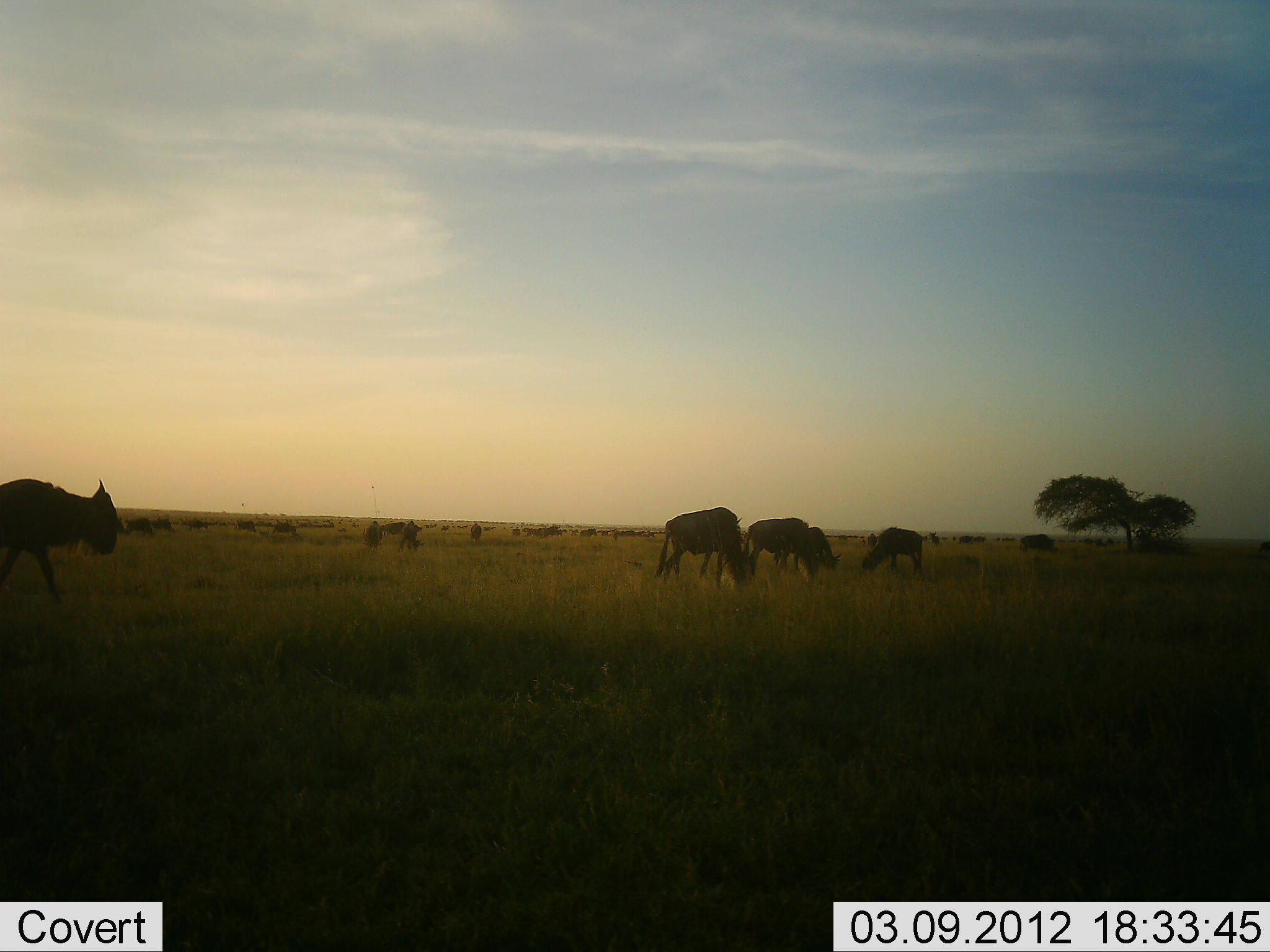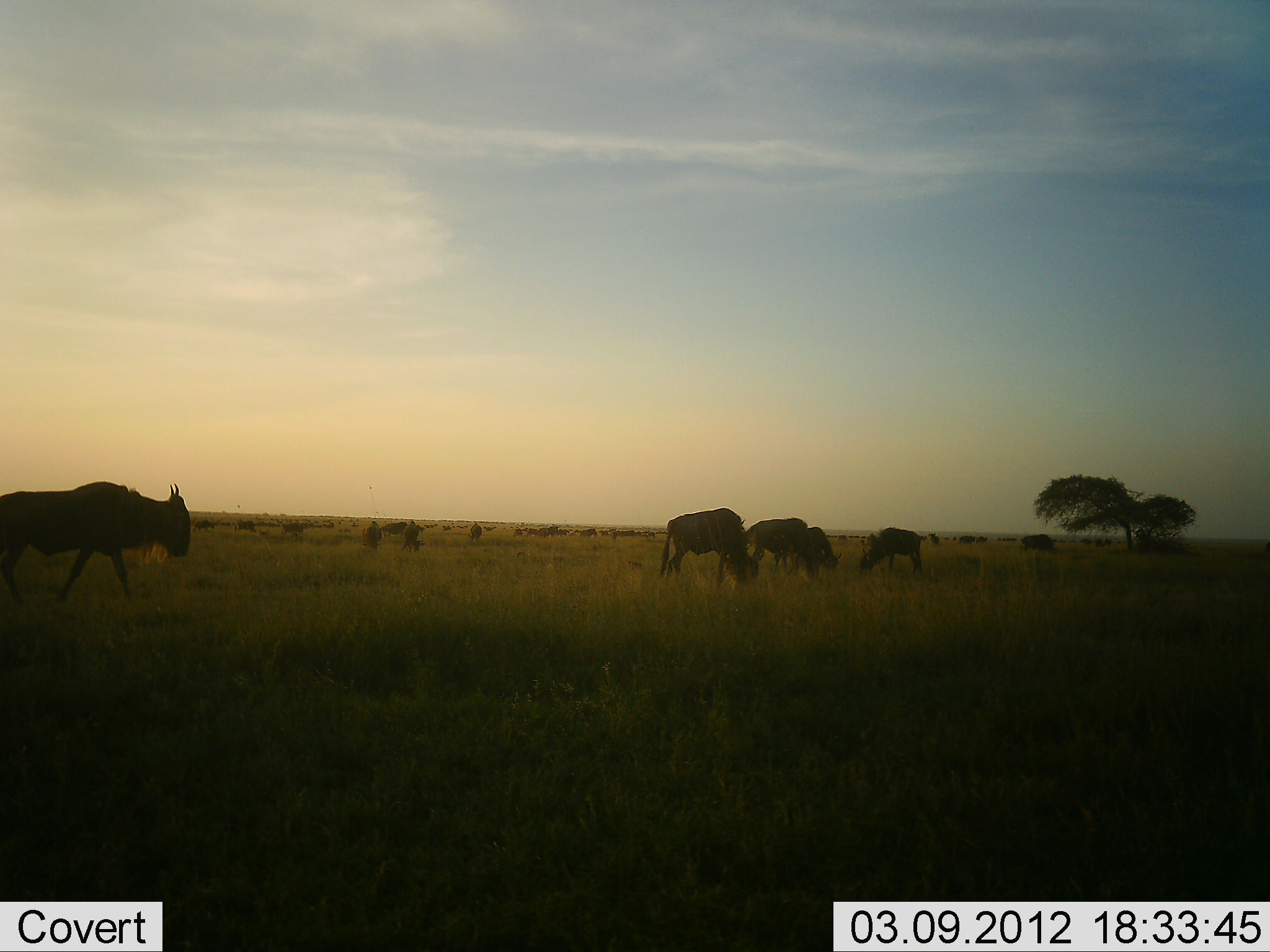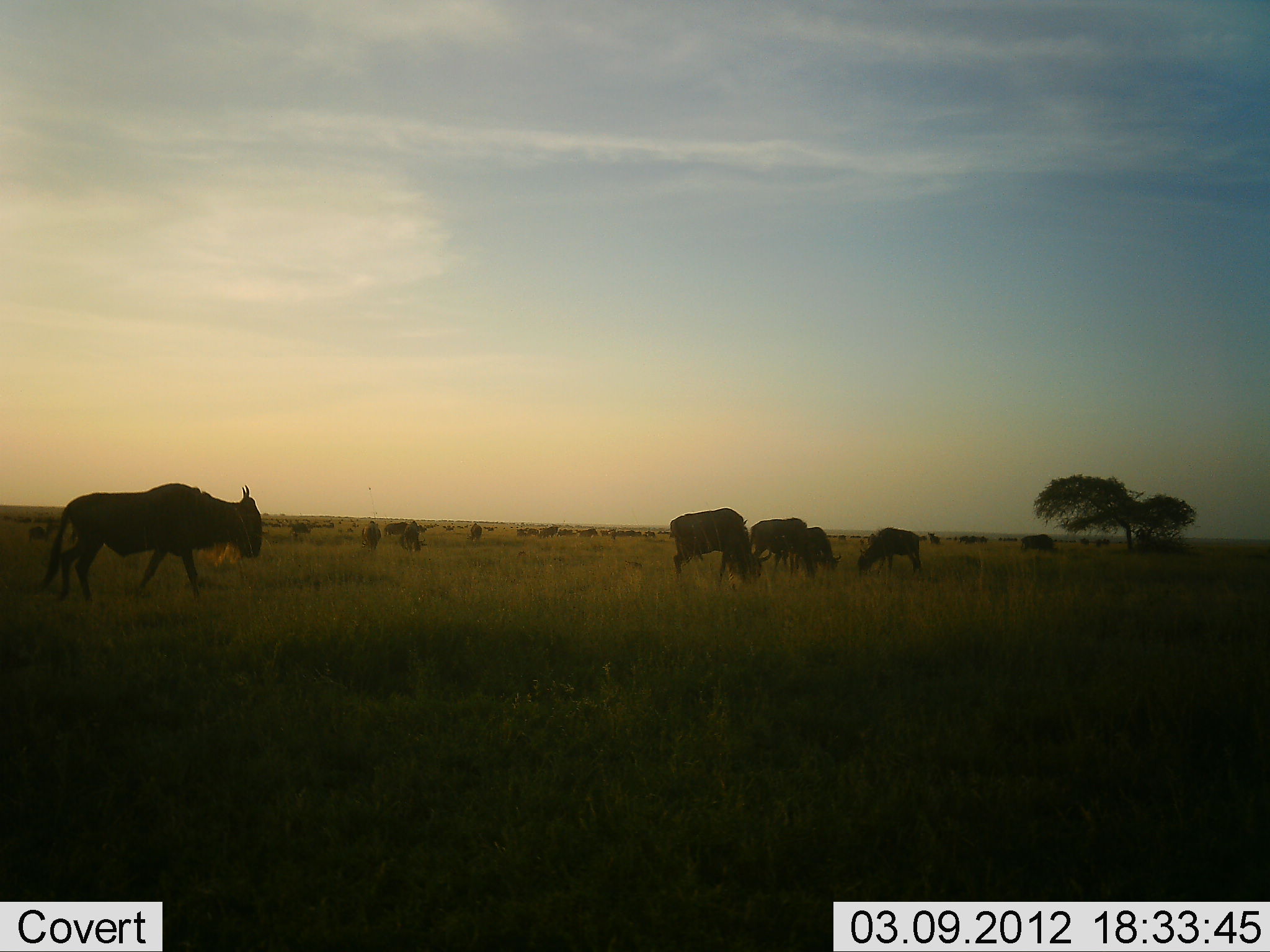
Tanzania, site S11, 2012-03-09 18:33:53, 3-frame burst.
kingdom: Animalia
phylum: Chordata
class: Mammalia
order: Artiodactyla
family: Bovidae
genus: Connochaetes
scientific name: Connochaetes taurinus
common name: blue wildebeest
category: wildebeest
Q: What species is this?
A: Wildebeest (blue wildebeest) (Connochaetes taurinus).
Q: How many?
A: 11-50.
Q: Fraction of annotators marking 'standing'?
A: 44%.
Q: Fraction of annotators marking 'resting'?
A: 0%.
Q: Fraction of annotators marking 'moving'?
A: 88%.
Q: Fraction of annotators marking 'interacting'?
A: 0%.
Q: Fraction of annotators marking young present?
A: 0%.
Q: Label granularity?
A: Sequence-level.